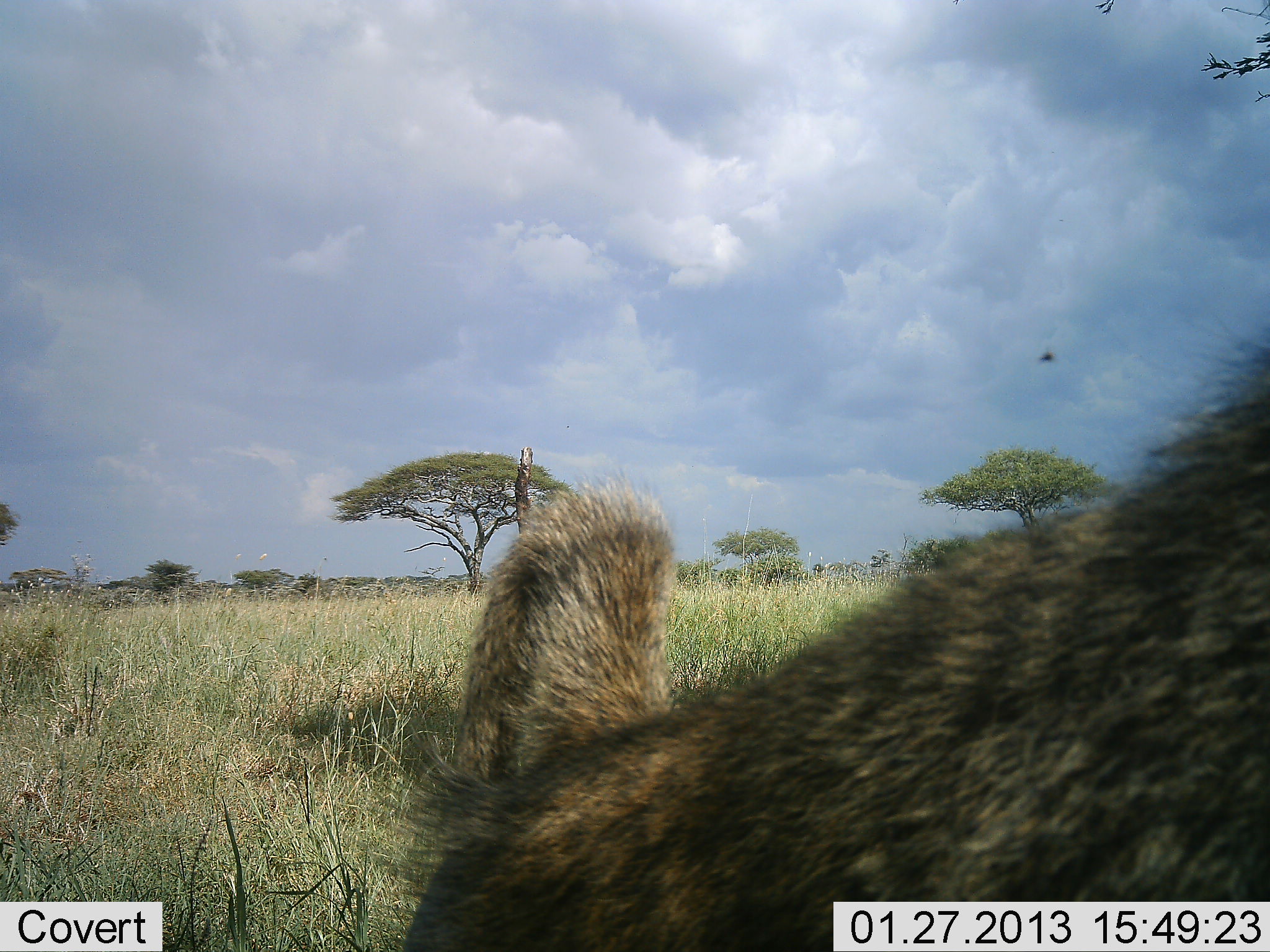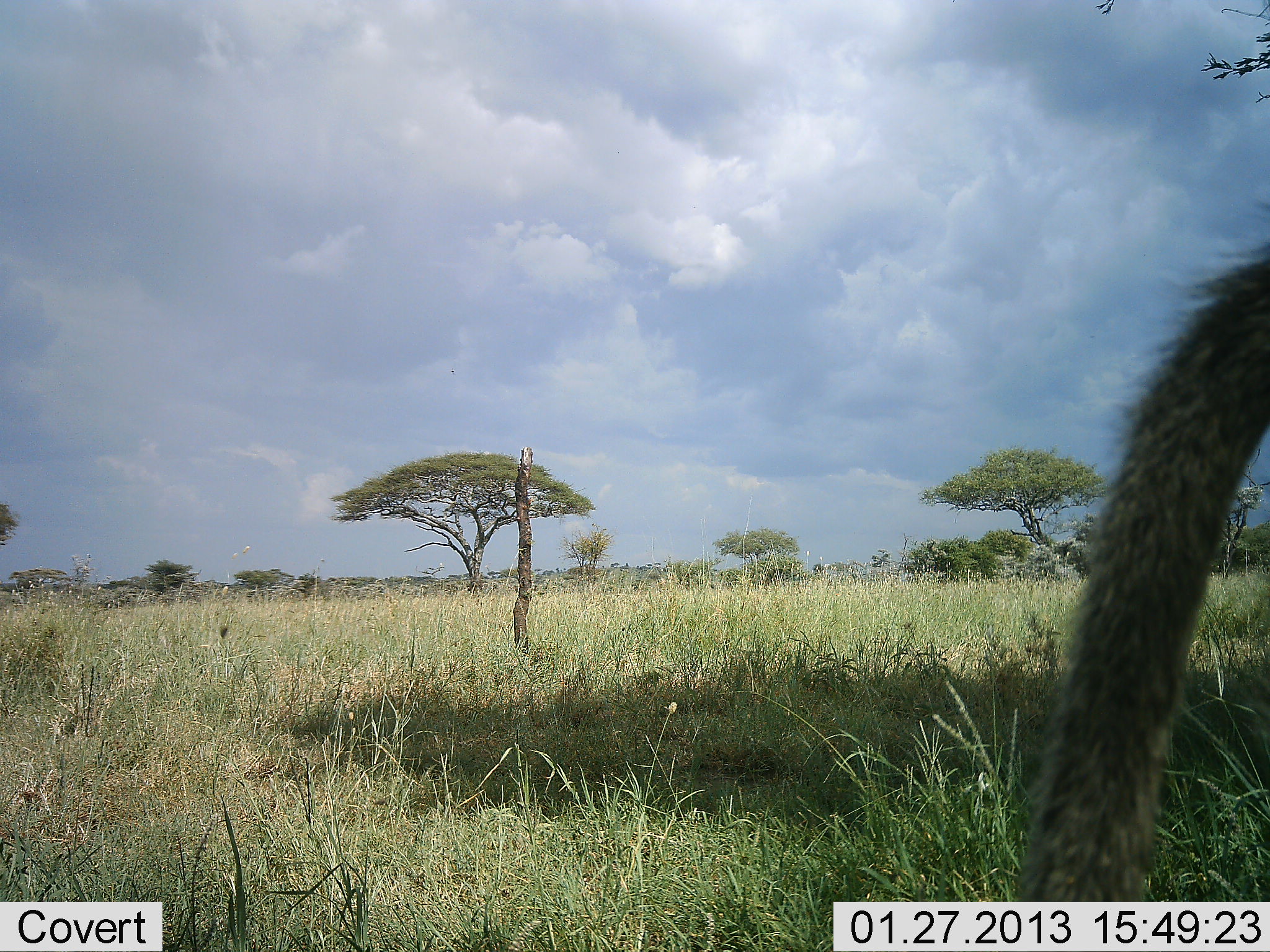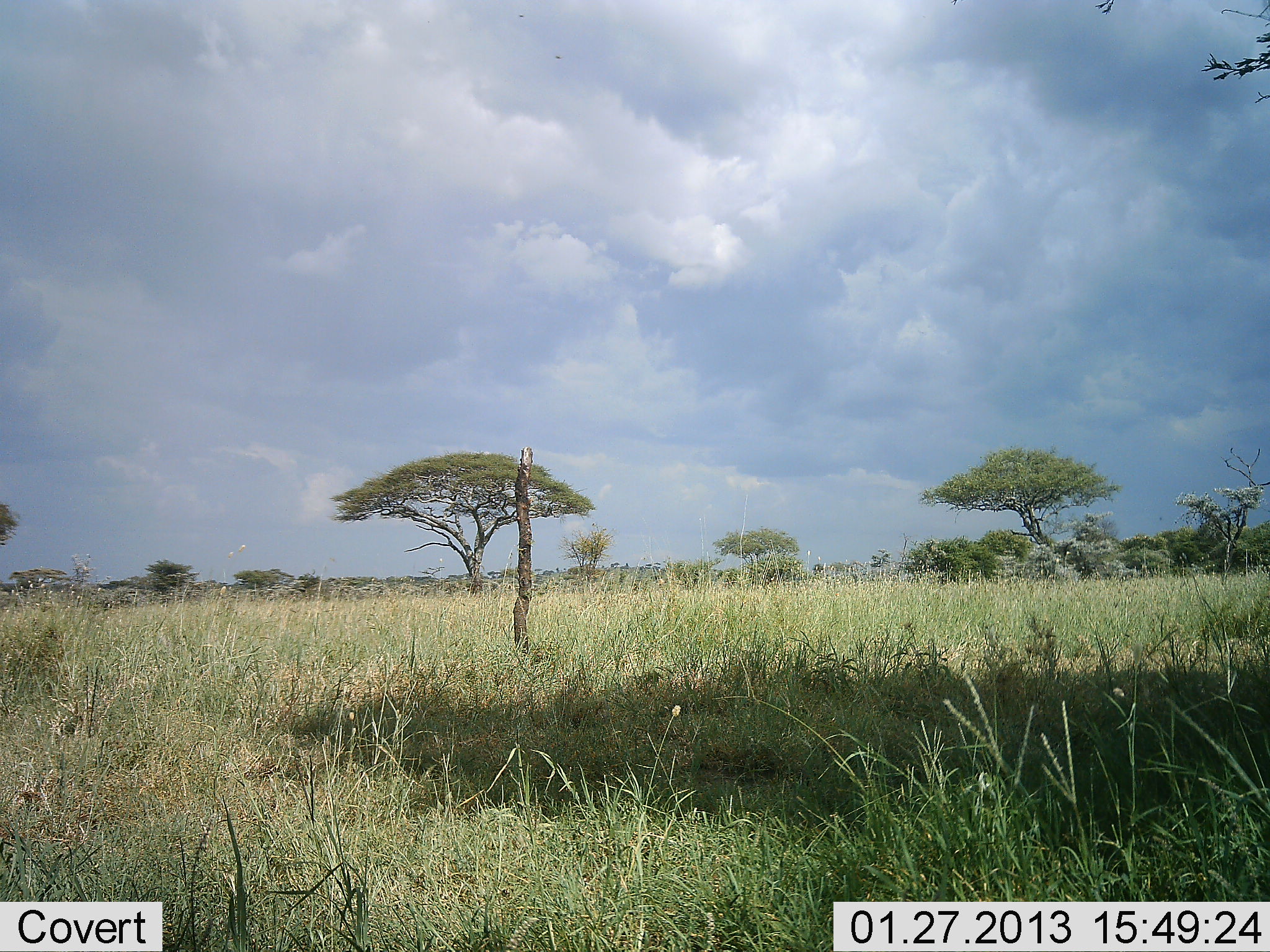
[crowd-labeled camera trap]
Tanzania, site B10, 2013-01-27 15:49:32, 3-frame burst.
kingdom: Animalia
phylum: Chordata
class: Mammalia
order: Primates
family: Cercopithecidae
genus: Papio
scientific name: Papio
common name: baboon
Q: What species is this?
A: Baboon (Papio).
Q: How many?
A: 1.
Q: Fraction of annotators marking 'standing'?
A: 5%.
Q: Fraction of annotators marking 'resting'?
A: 5%.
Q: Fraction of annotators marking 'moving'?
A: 89%.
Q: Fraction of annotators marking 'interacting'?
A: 0%.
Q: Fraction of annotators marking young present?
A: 0%.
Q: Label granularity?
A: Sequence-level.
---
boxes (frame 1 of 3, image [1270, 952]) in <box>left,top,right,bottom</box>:
animal: <box>396,331,1270,952</box>; <box>1039,349,1055,362</box>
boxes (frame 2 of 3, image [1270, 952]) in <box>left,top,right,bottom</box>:
animal: <box>1011,199,1270,902</box>